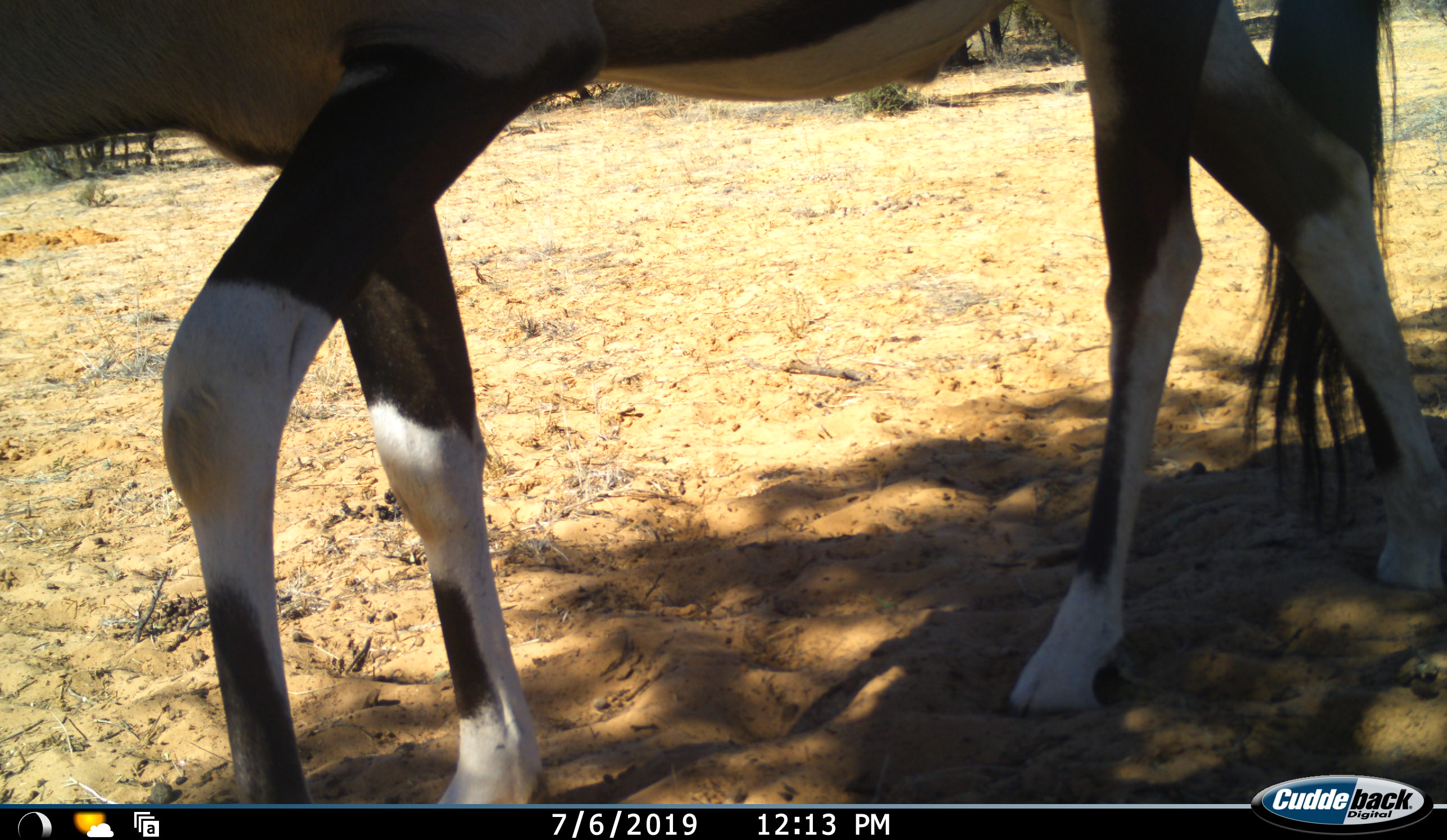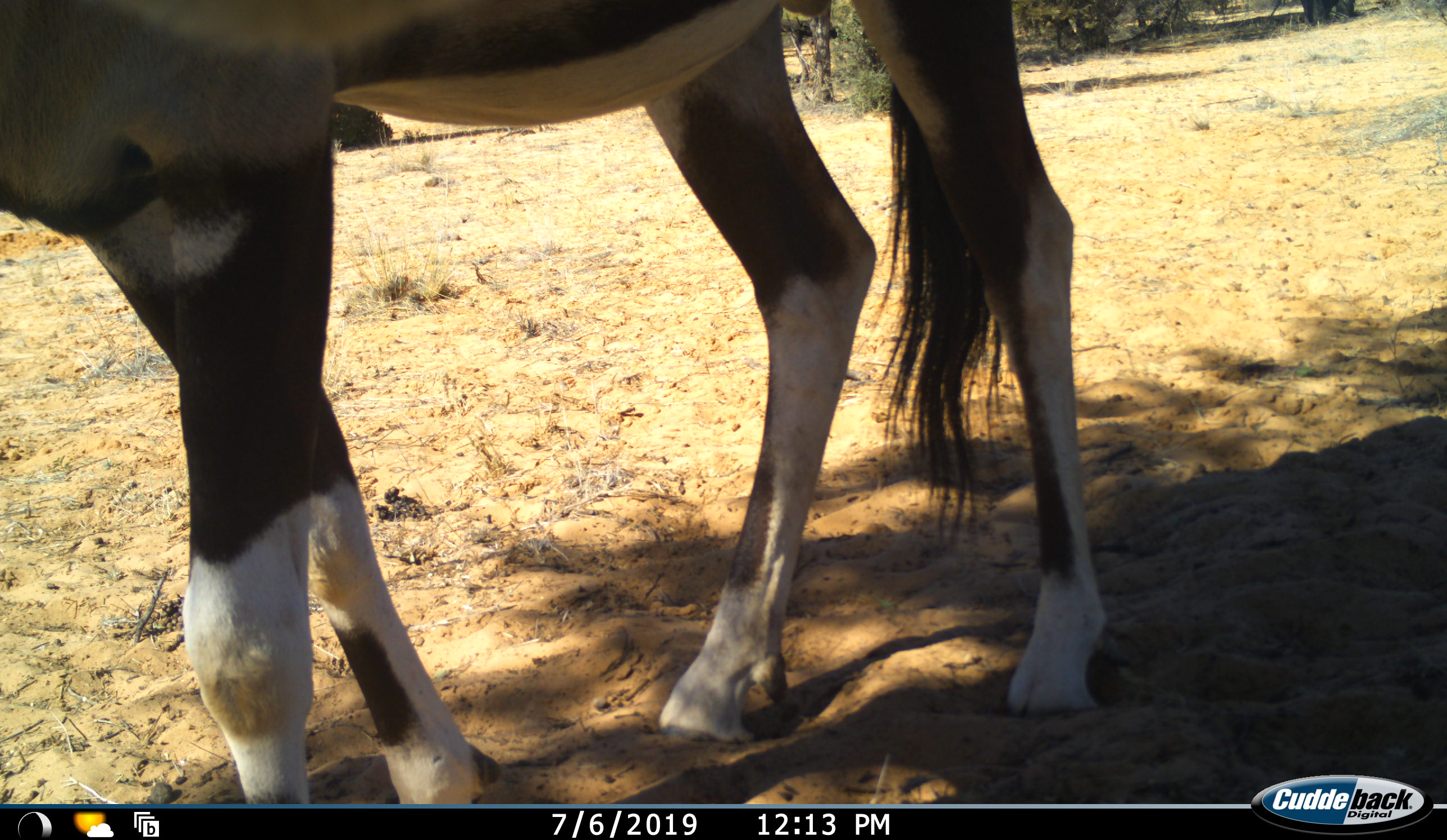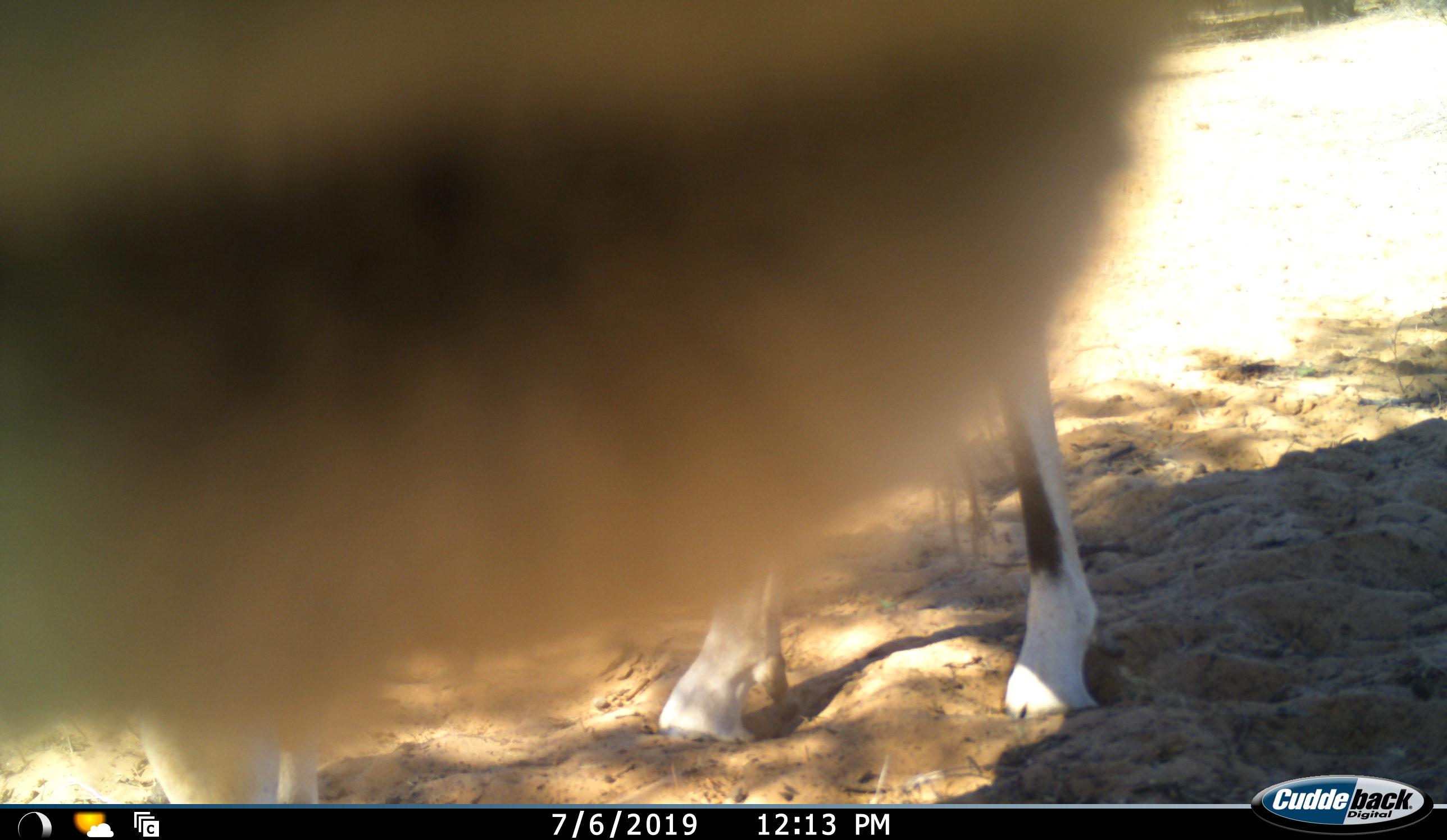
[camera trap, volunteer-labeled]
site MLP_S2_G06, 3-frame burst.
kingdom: Animalia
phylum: Chordata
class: Mammalia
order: Artiodactyla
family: Bovidae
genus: Oryx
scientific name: Oryx gazella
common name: gemsbok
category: oryx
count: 1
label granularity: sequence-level